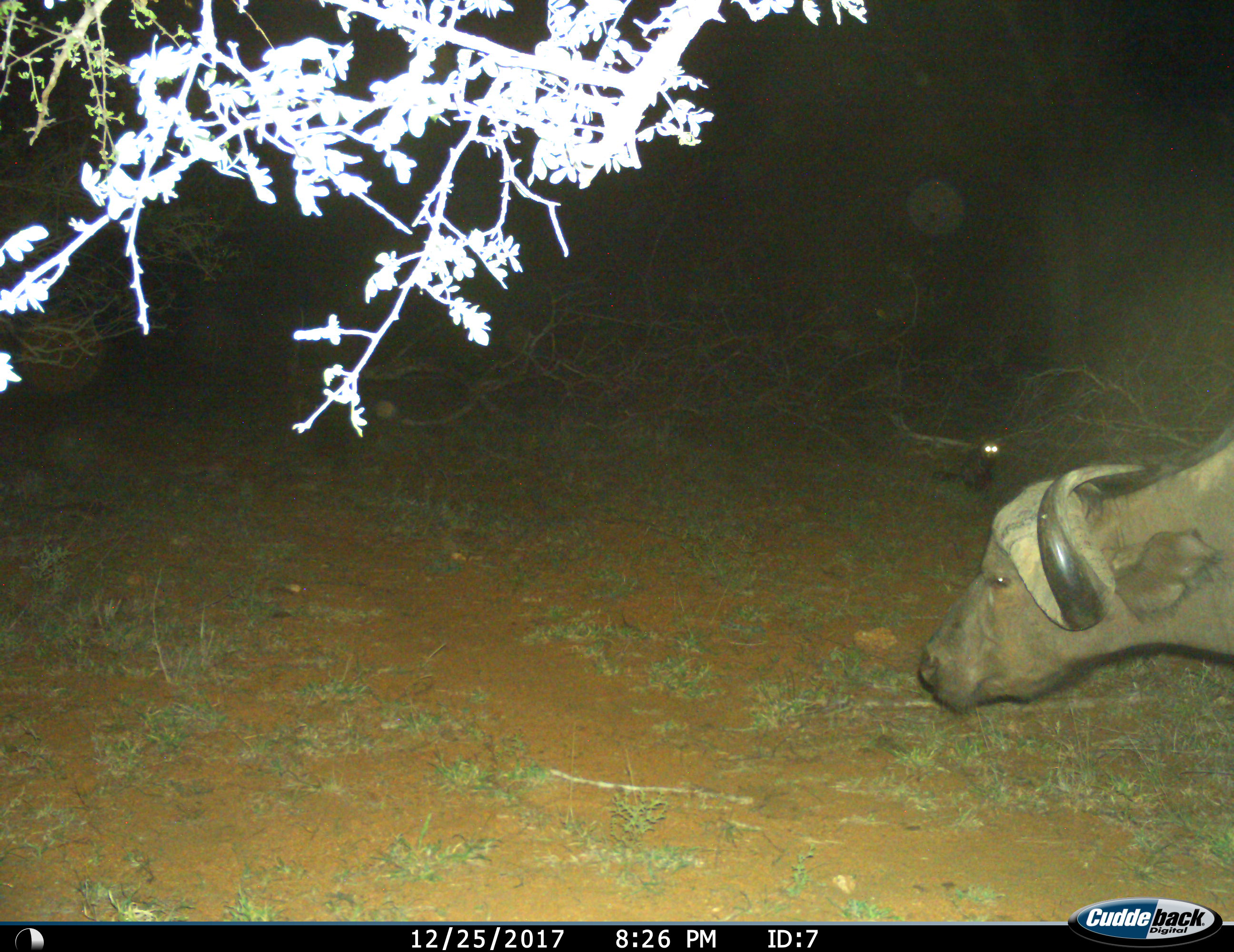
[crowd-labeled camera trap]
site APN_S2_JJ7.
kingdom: Animalia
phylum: Chordata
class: Mammalia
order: Artiodactyla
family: Bovidae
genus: Syncerus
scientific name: Syncerus caffer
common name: african buffalo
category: buffalo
Buffalo (african buffalo) (Syncerus caffer), count 1. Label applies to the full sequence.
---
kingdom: Animalia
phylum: Chordata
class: Mammalia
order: Carnivora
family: Herpestidae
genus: Helogale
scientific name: Helogale parvula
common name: dwarf mongoose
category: mongoosedwarf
Mongoosedwarf (dwarf mongoose) (Helogale parvula), count 1. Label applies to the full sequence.